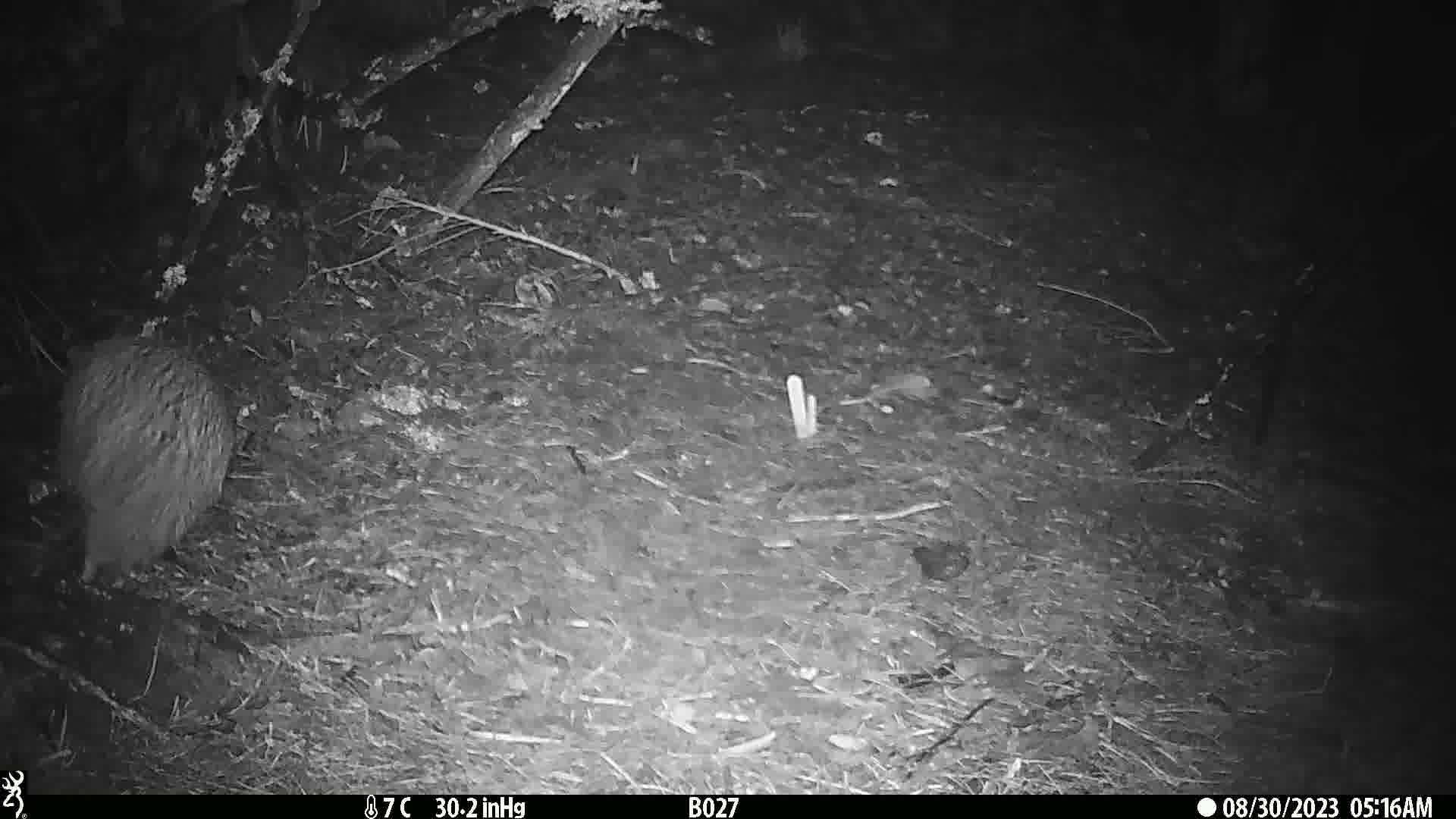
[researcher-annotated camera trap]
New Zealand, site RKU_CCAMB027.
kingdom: Animalia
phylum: Chordata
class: Aves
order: Apterygiformes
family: Apterygidae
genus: Apteryx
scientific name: Apteryx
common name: kiwi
Kiwi (Apteryx).